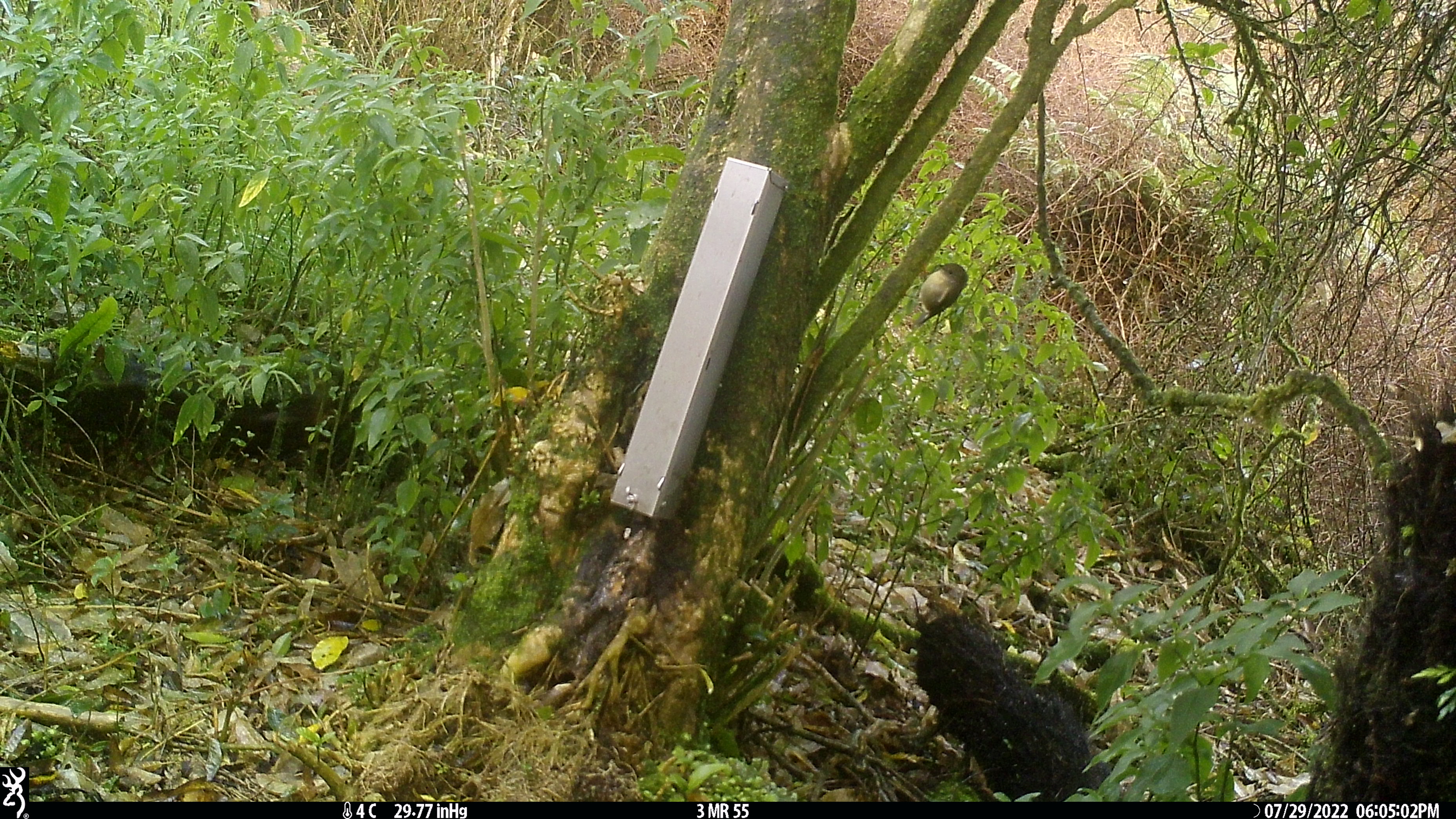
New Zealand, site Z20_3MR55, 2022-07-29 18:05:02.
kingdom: Animalia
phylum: Chordata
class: Aves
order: Passeriformes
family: Petroicidae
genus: Petroica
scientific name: Petroica macrocephala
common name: tomtit